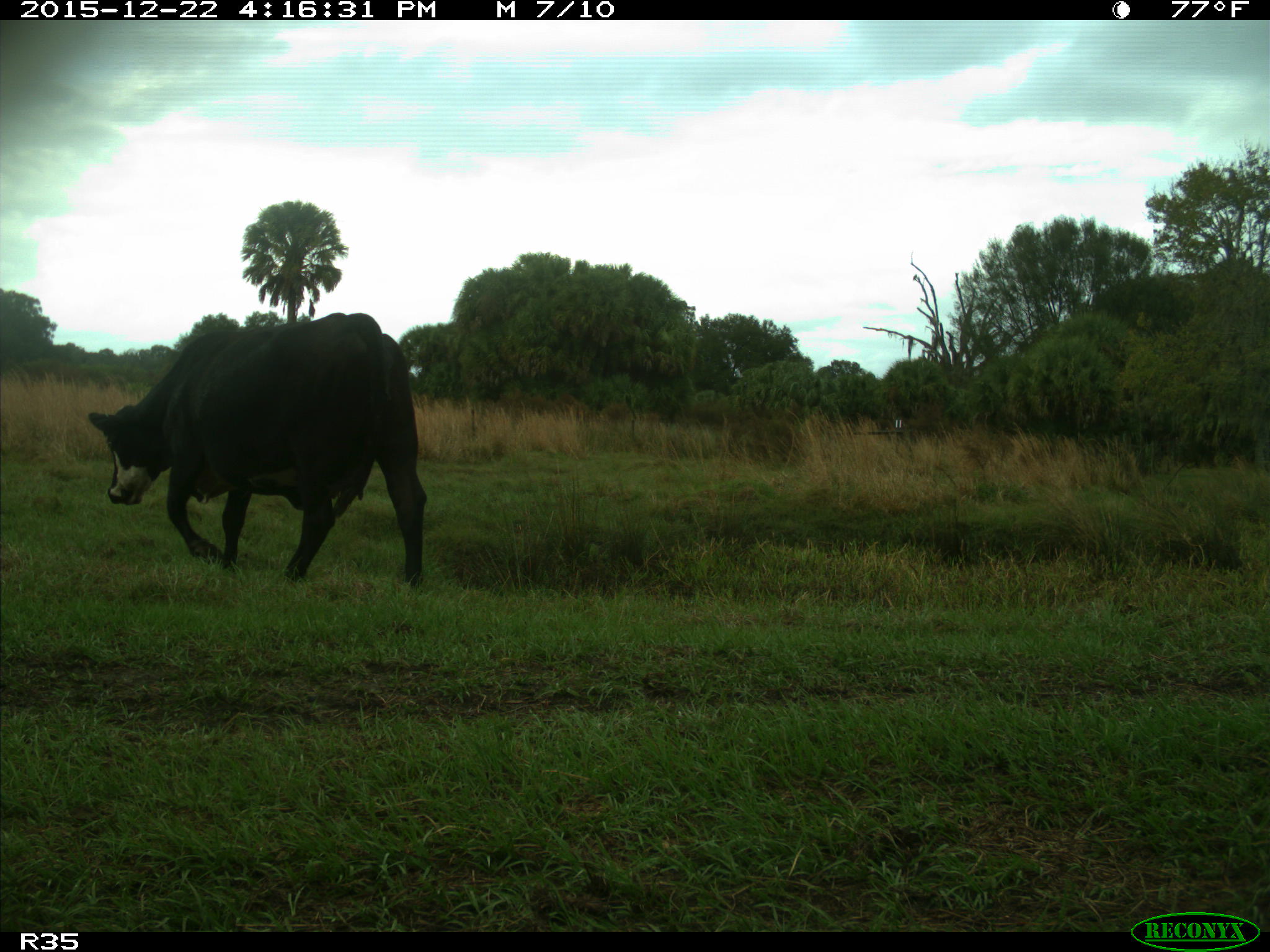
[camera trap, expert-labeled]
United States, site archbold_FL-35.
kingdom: Animalia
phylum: Chordata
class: Mammalia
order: Artiodactyla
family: Bovidae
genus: Bos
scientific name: Bos taurus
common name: domestic cow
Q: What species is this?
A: Bos taurus (domestic cow).